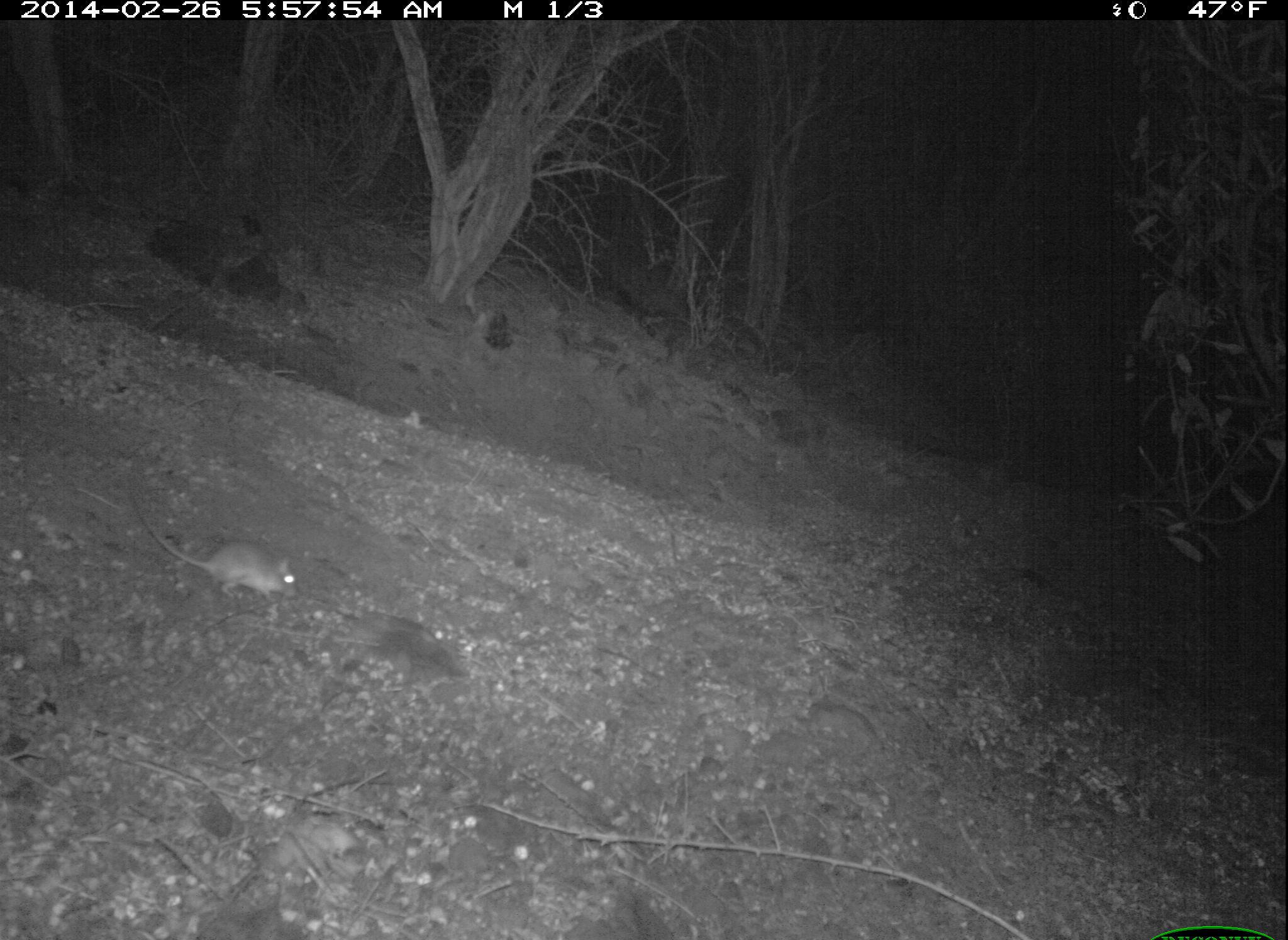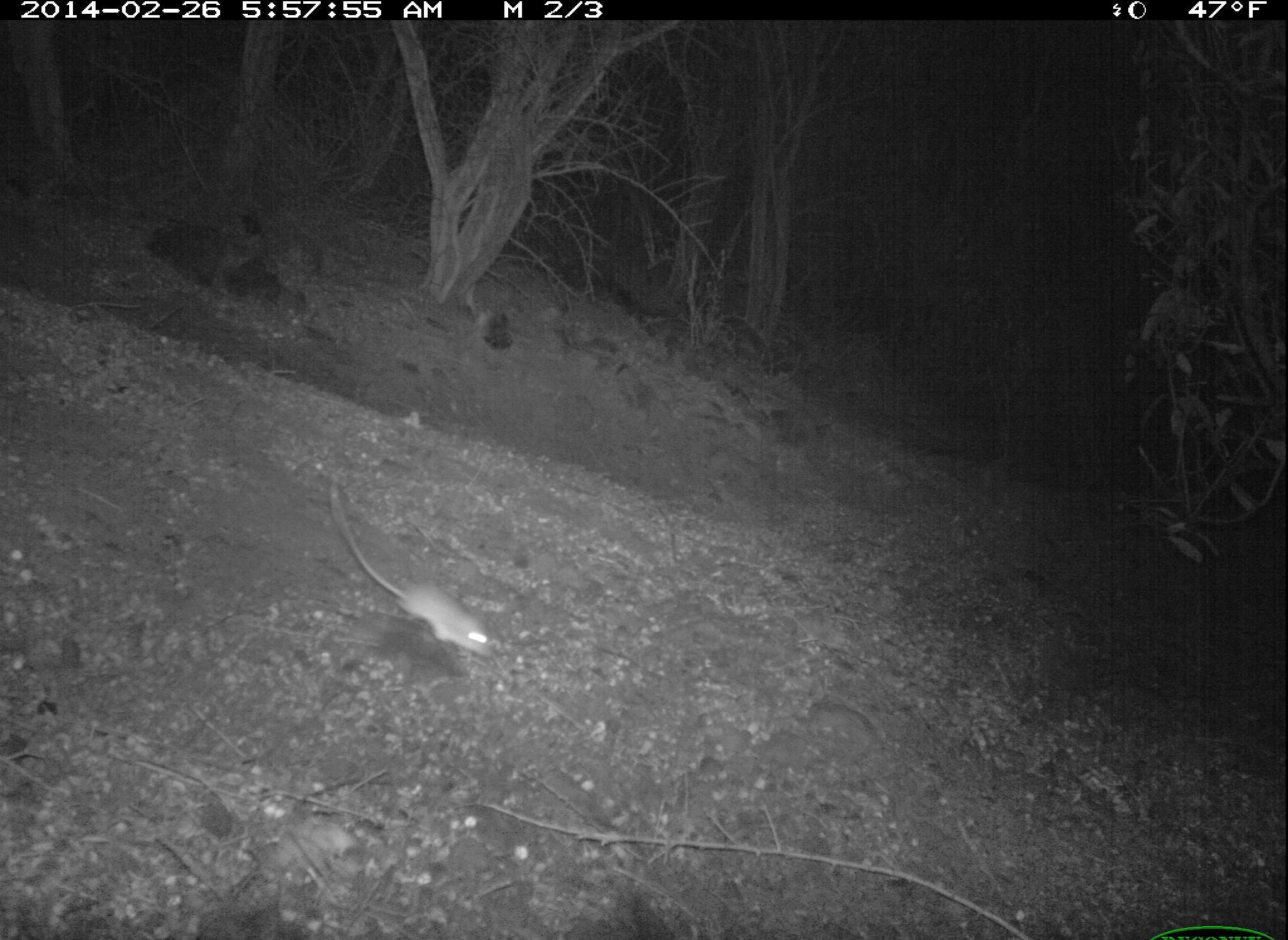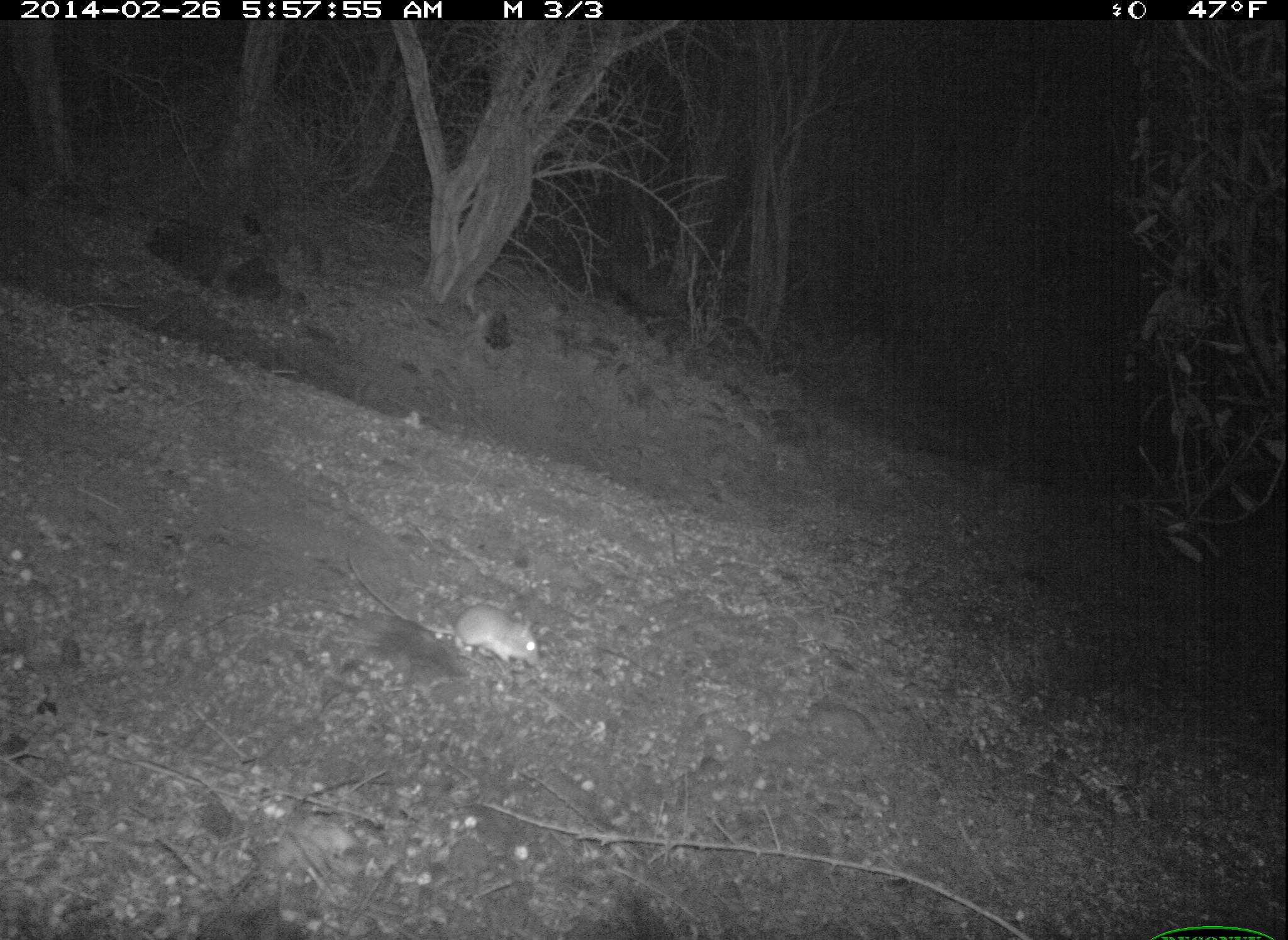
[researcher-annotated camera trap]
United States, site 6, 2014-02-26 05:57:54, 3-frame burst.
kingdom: Animalia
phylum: Chordata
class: Mammalia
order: Rodentia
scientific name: Rodentia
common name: rodent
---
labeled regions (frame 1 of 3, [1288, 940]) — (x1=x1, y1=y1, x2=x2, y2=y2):
rodent: (x1=124, y1=489, x2=300, y2=604)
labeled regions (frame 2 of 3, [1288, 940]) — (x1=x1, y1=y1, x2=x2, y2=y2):
rodent: (x1=328, y1=471, x2=496, y2=662)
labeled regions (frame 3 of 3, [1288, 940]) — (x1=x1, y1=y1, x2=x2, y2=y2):
rodent: (x1=344, y1=549, x2=543, y2=670)